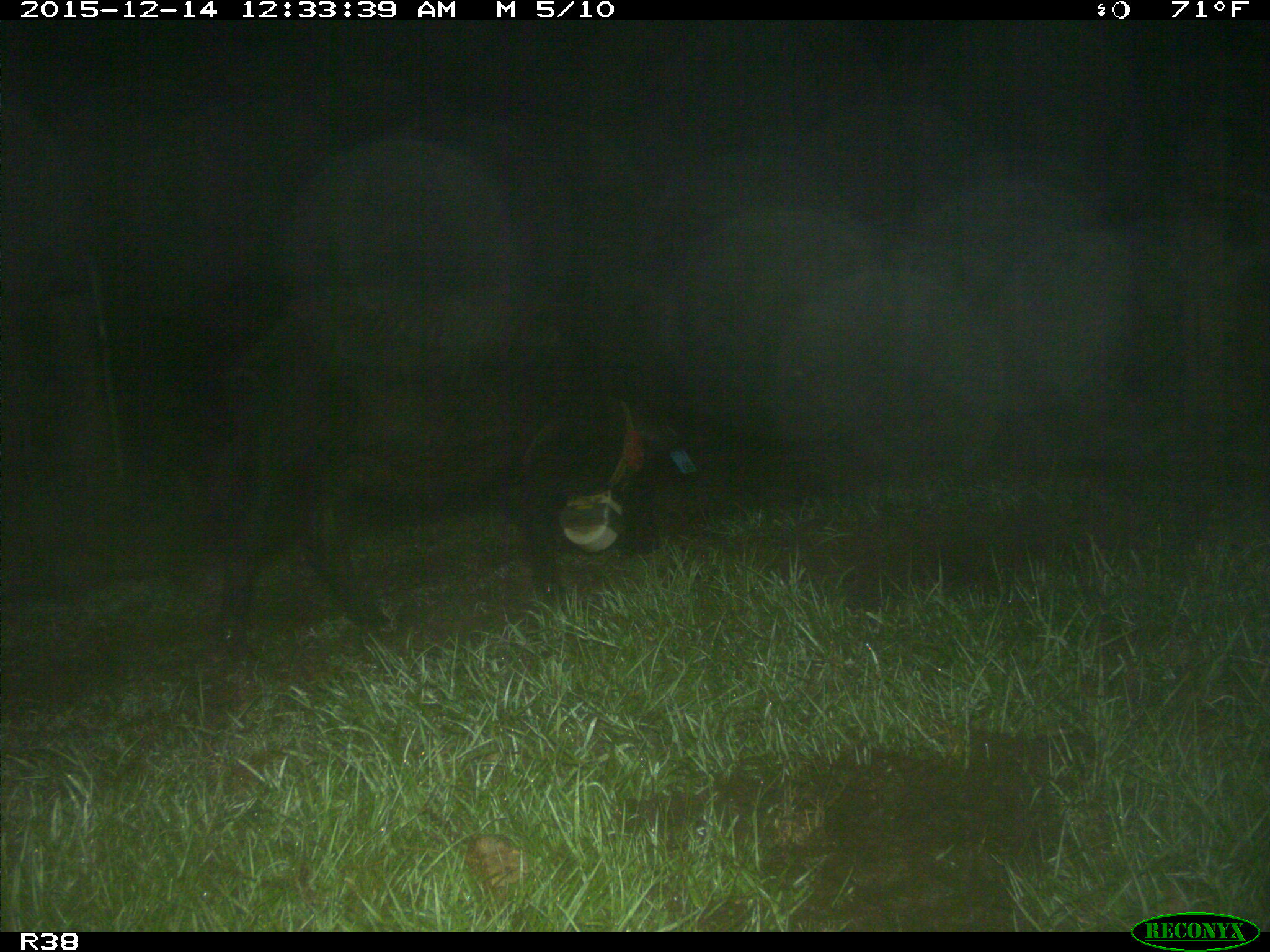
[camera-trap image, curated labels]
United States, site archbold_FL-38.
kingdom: Animalia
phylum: Chordata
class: Mammalia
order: Artiodactyla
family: Suidae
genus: Sus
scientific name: Sus scrofa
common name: wild boar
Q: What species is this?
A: Sus scrofa (wild boar).